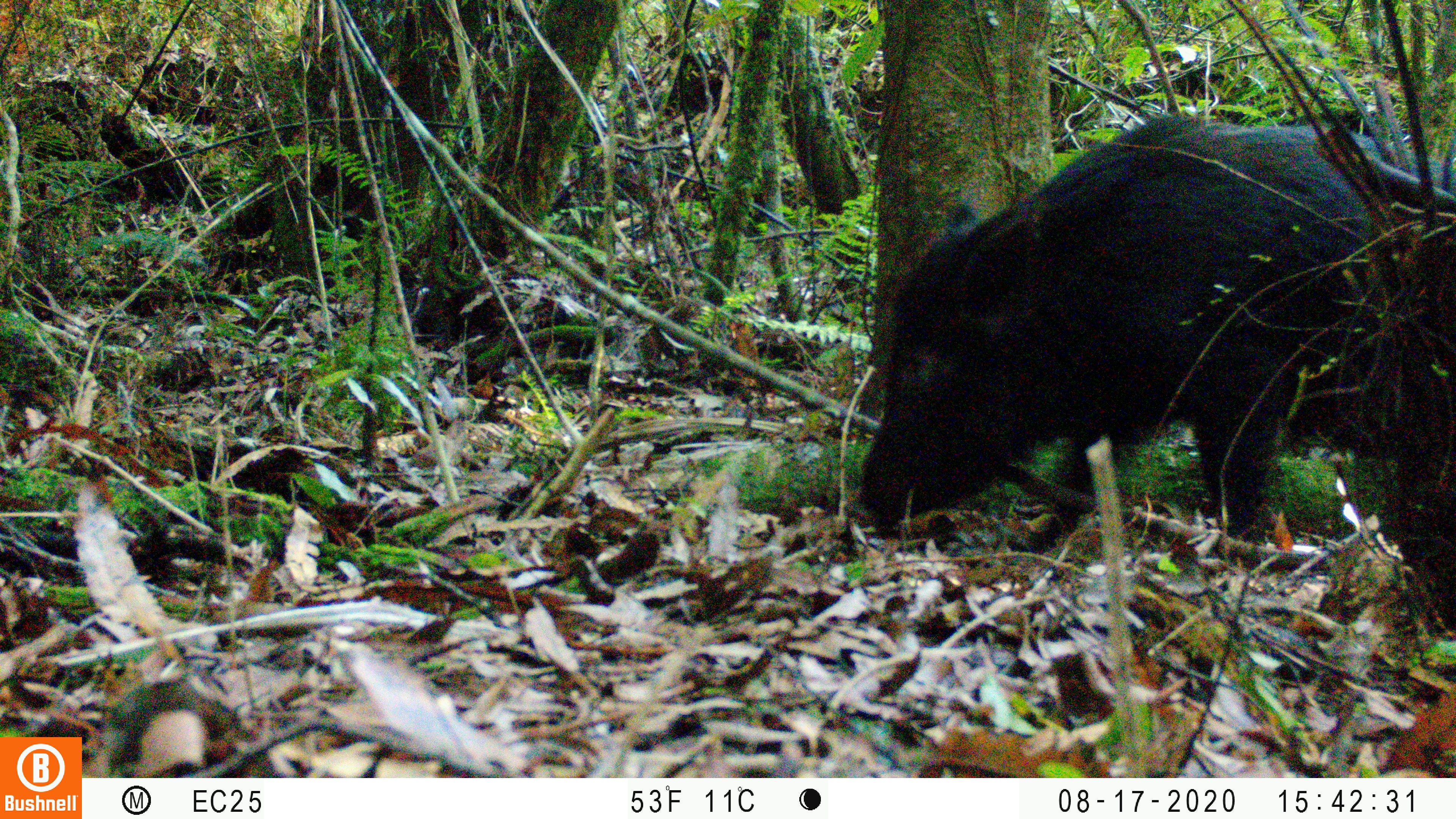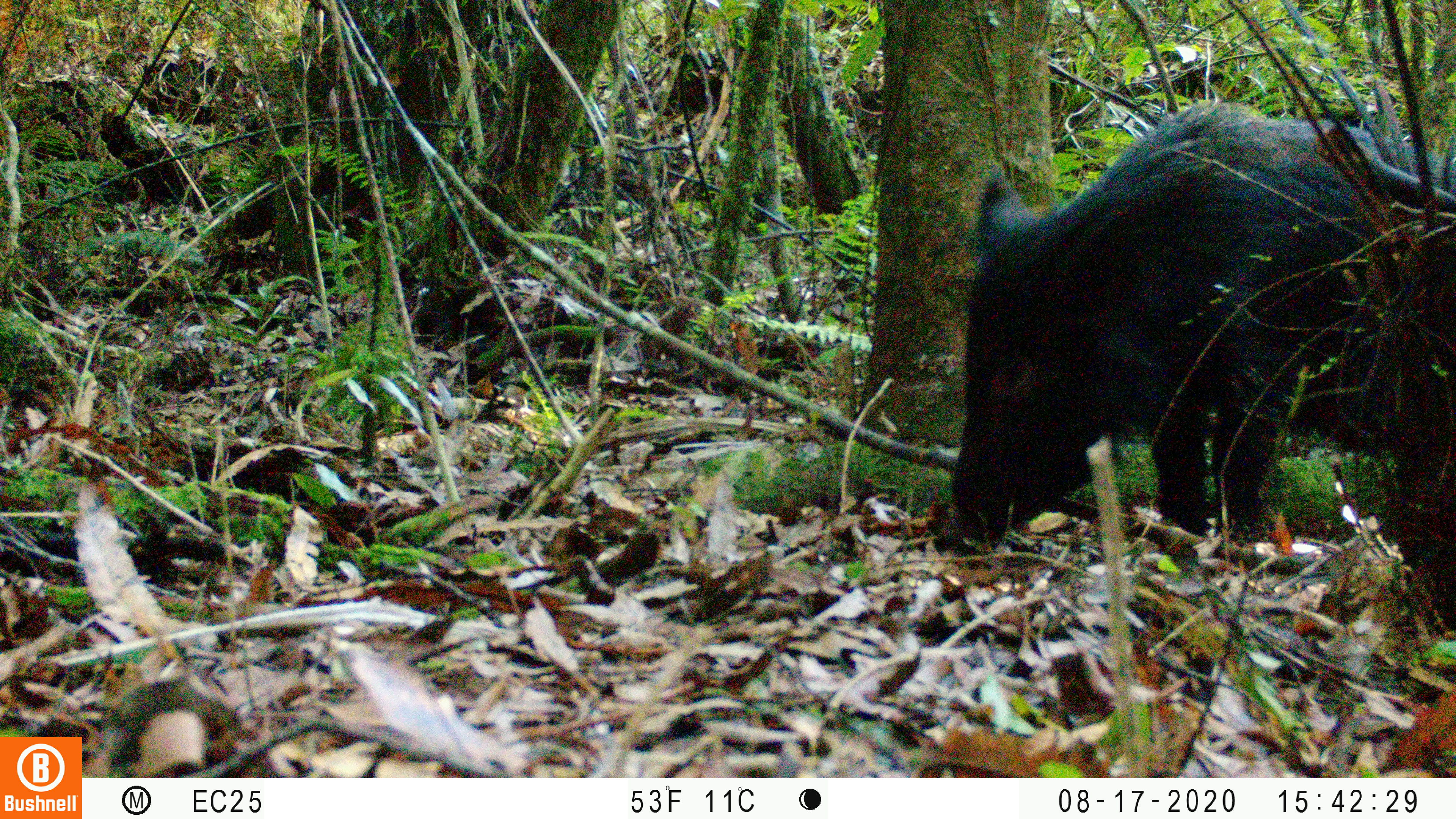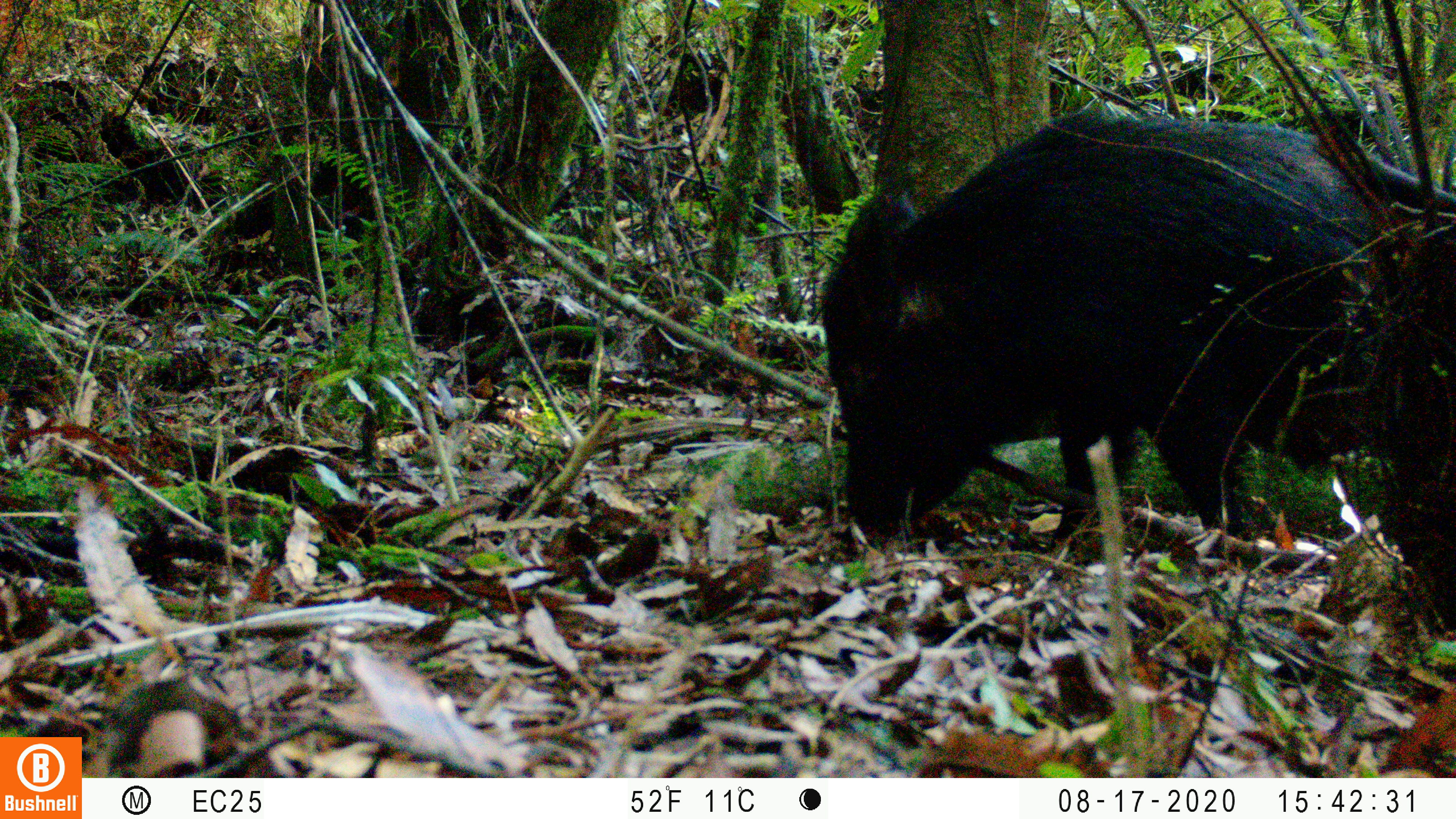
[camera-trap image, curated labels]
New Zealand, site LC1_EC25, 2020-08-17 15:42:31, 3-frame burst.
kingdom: Animalia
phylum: Chordata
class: Mammalia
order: Artiodactyla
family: Suidae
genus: Sus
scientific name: Sus scrofa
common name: pig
Pig (Sus scrofa).